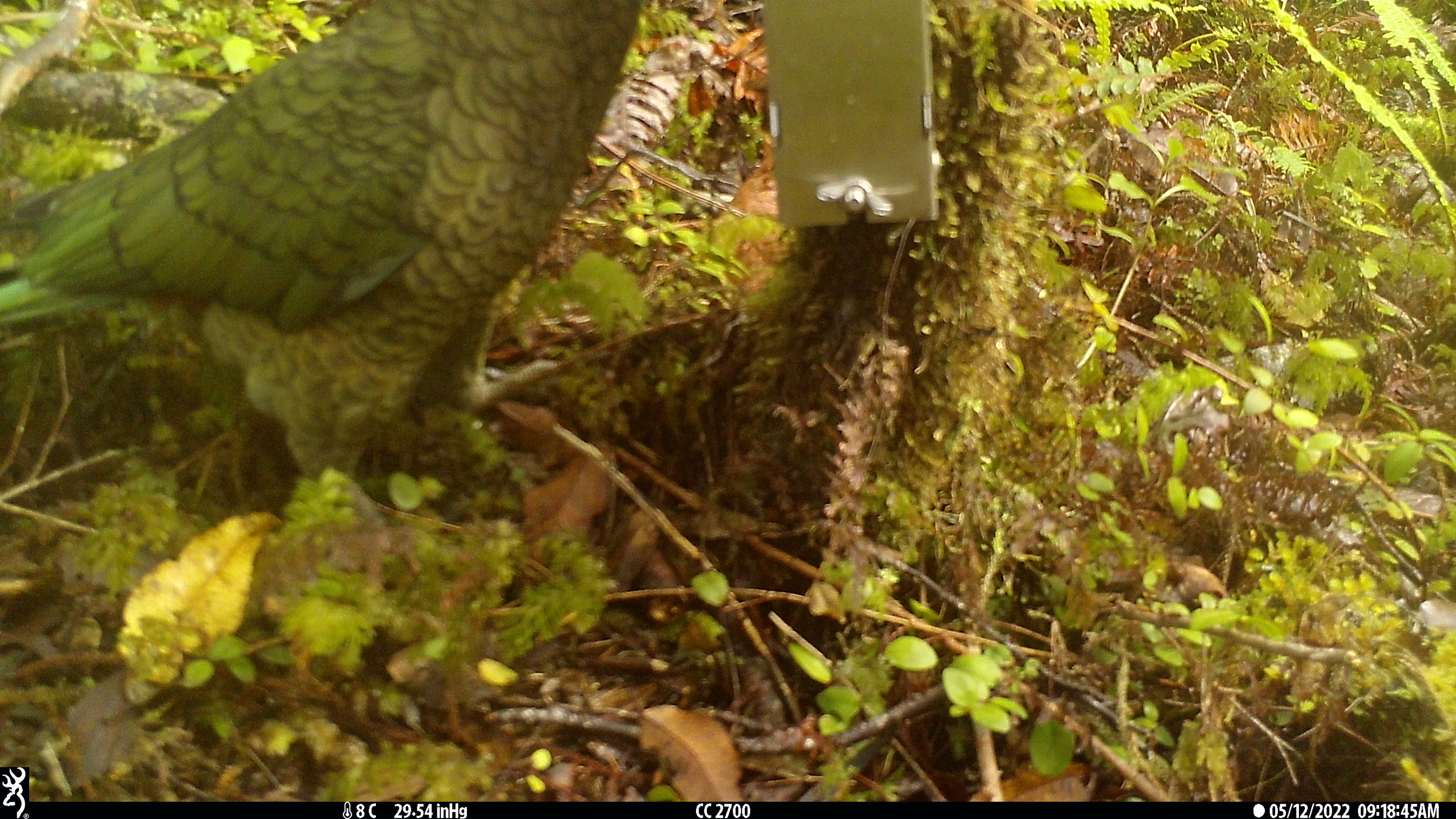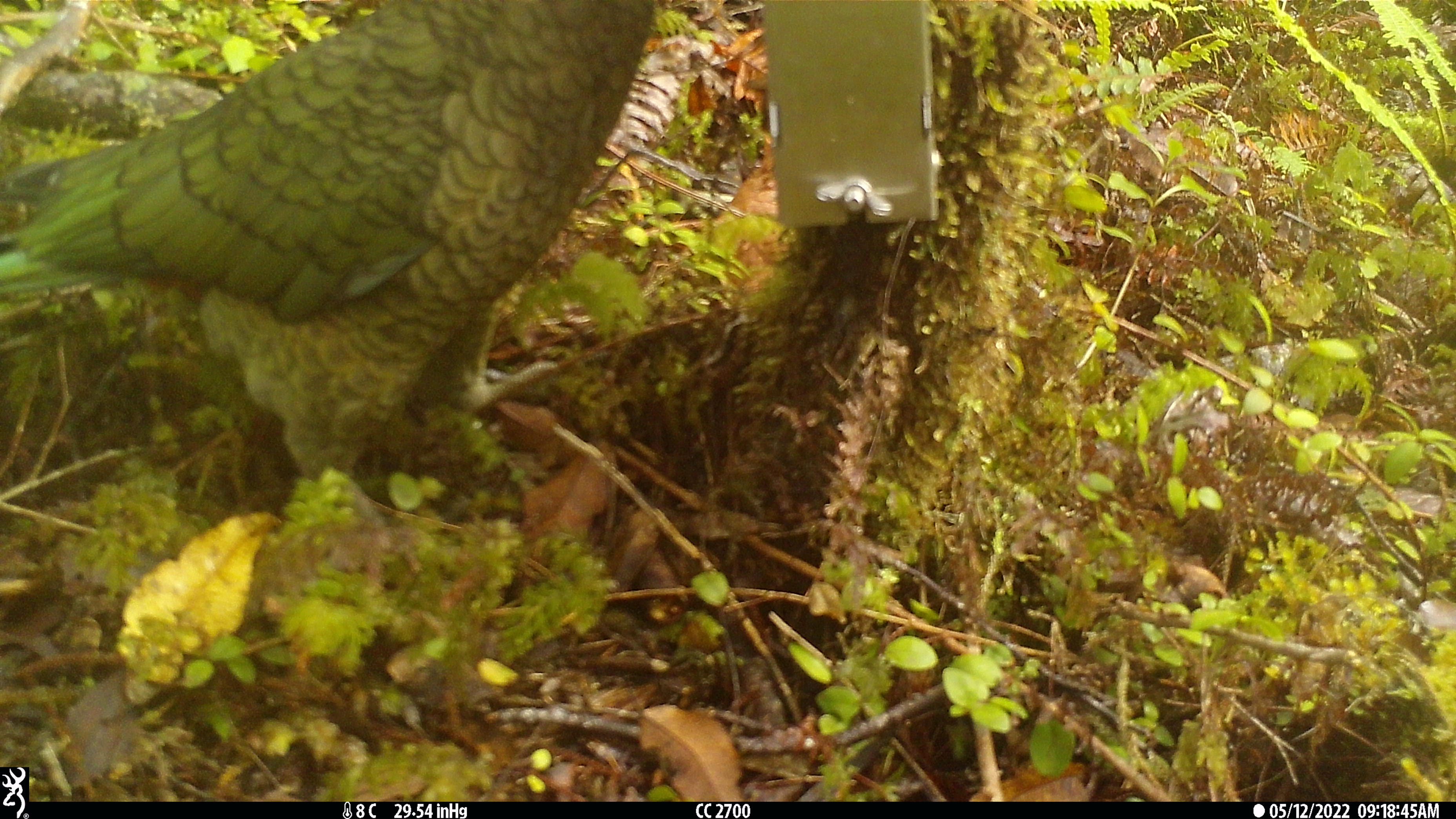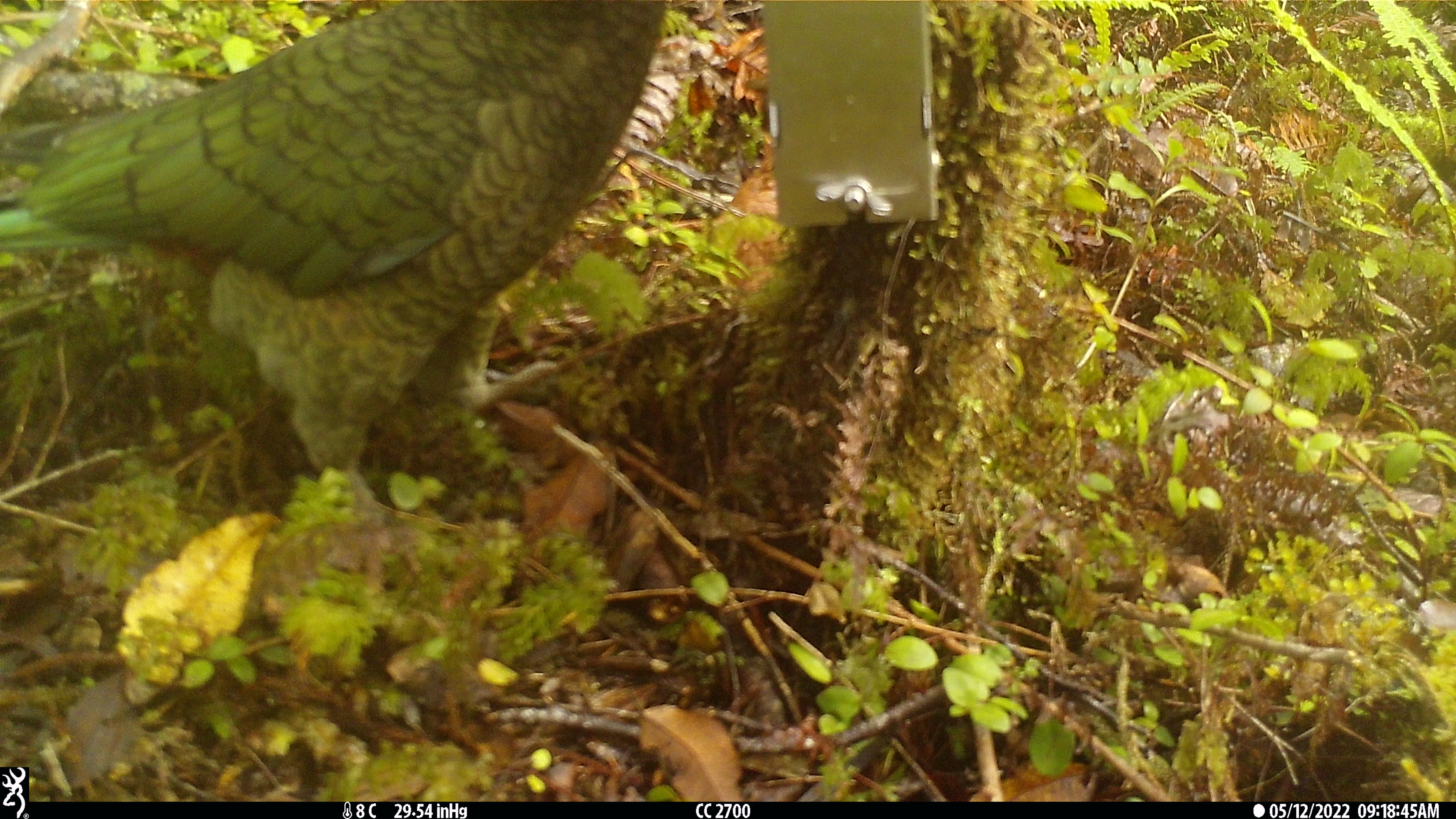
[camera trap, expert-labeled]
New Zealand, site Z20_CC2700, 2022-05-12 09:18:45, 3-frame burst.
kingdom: Animalia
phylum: Chordata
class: Aves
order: Psittaciformes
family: Strigopidae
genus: Nestor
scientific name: Nestor notabilis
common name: kea